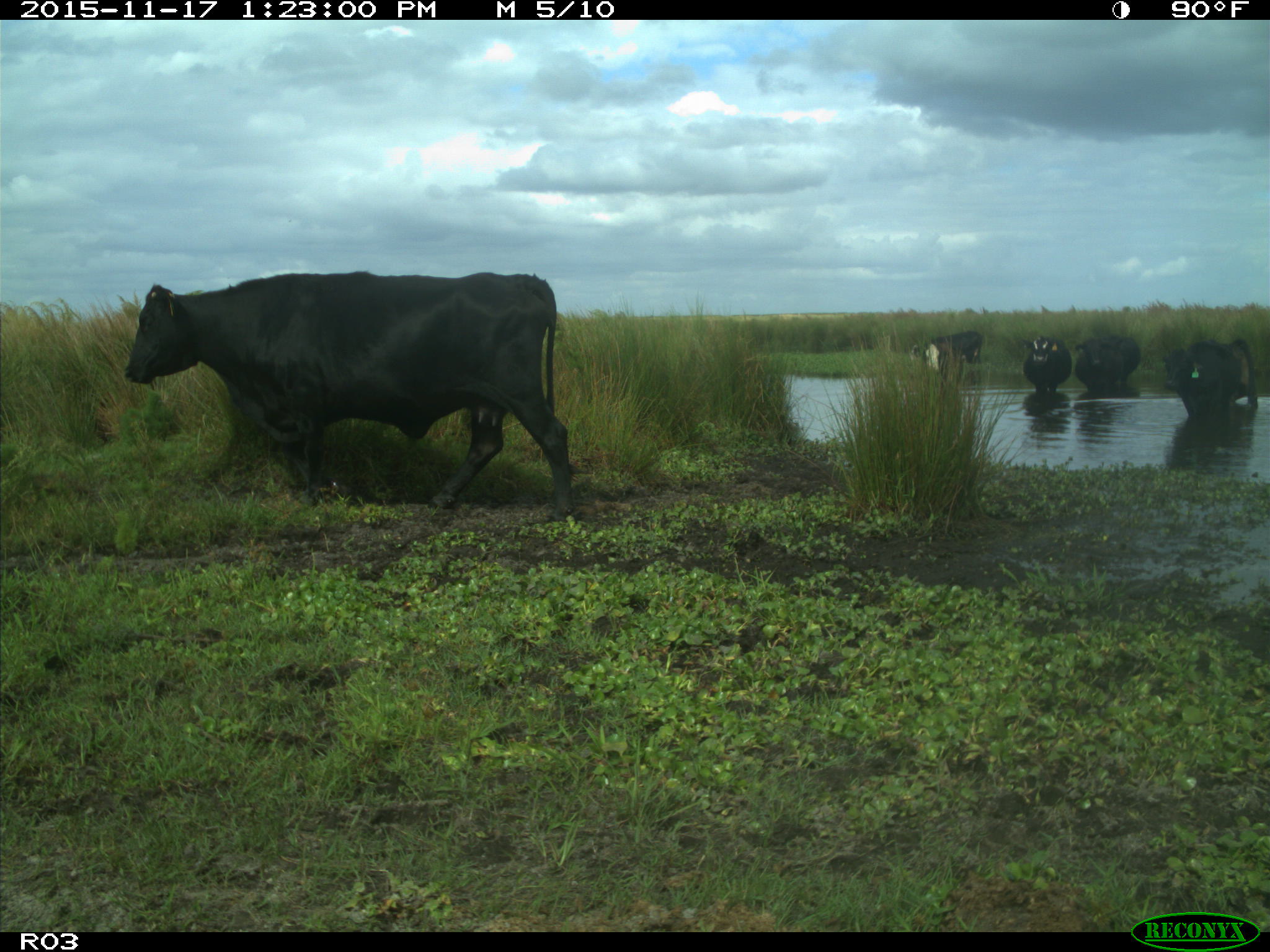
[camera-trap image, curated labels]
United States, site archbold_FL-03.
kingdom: Animalia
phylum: Chordata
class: Mammalia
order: Artiodactyla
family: Bovidae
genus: Bos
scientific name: Bos taurus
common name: domestic cow